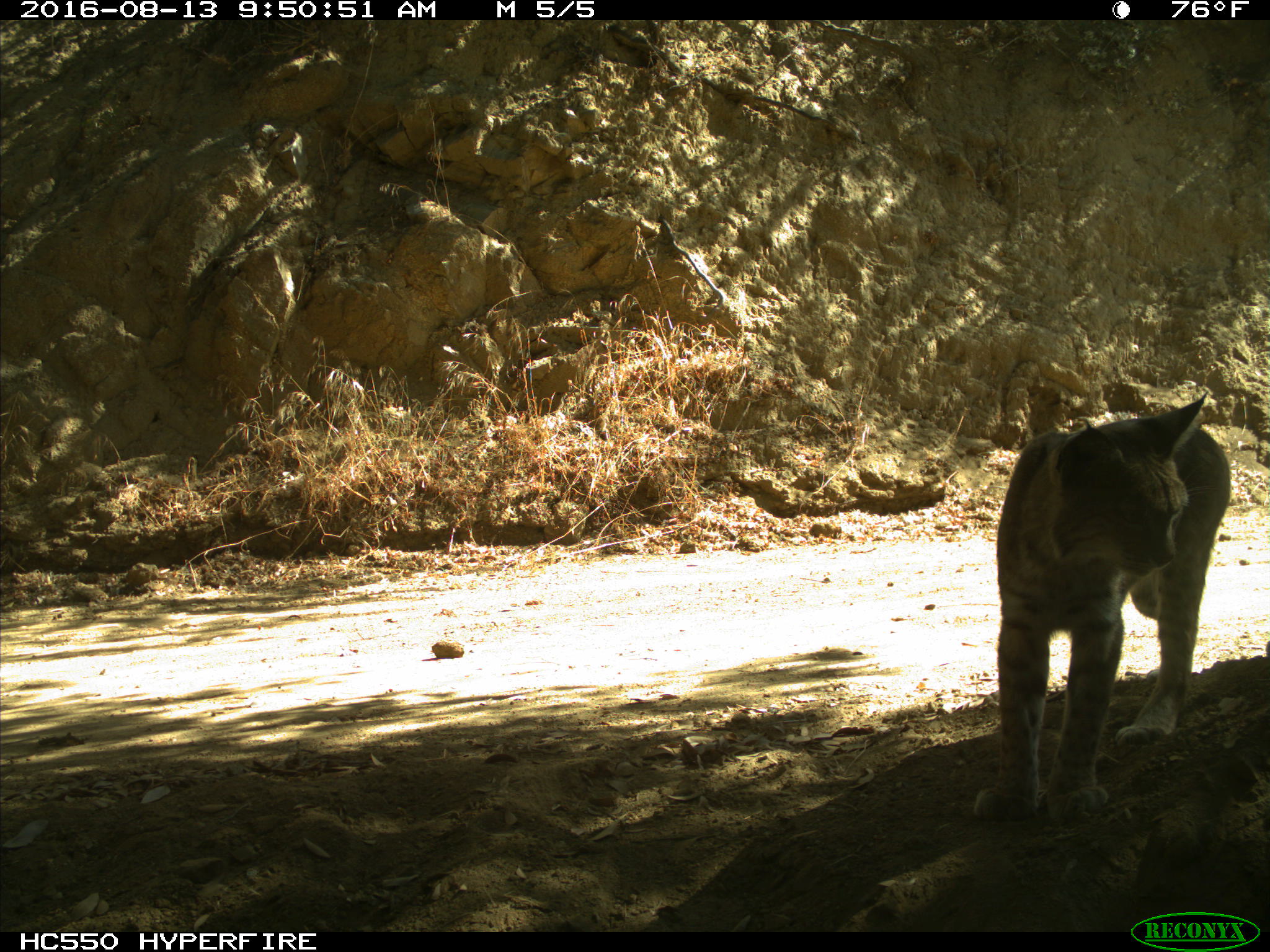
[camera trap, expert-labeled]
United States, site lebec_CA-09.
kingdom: Animalia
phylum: Chordata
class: Mammalia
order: Carnivora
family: Felidae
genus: Lynx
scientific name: Lynx rufus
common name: bobcat